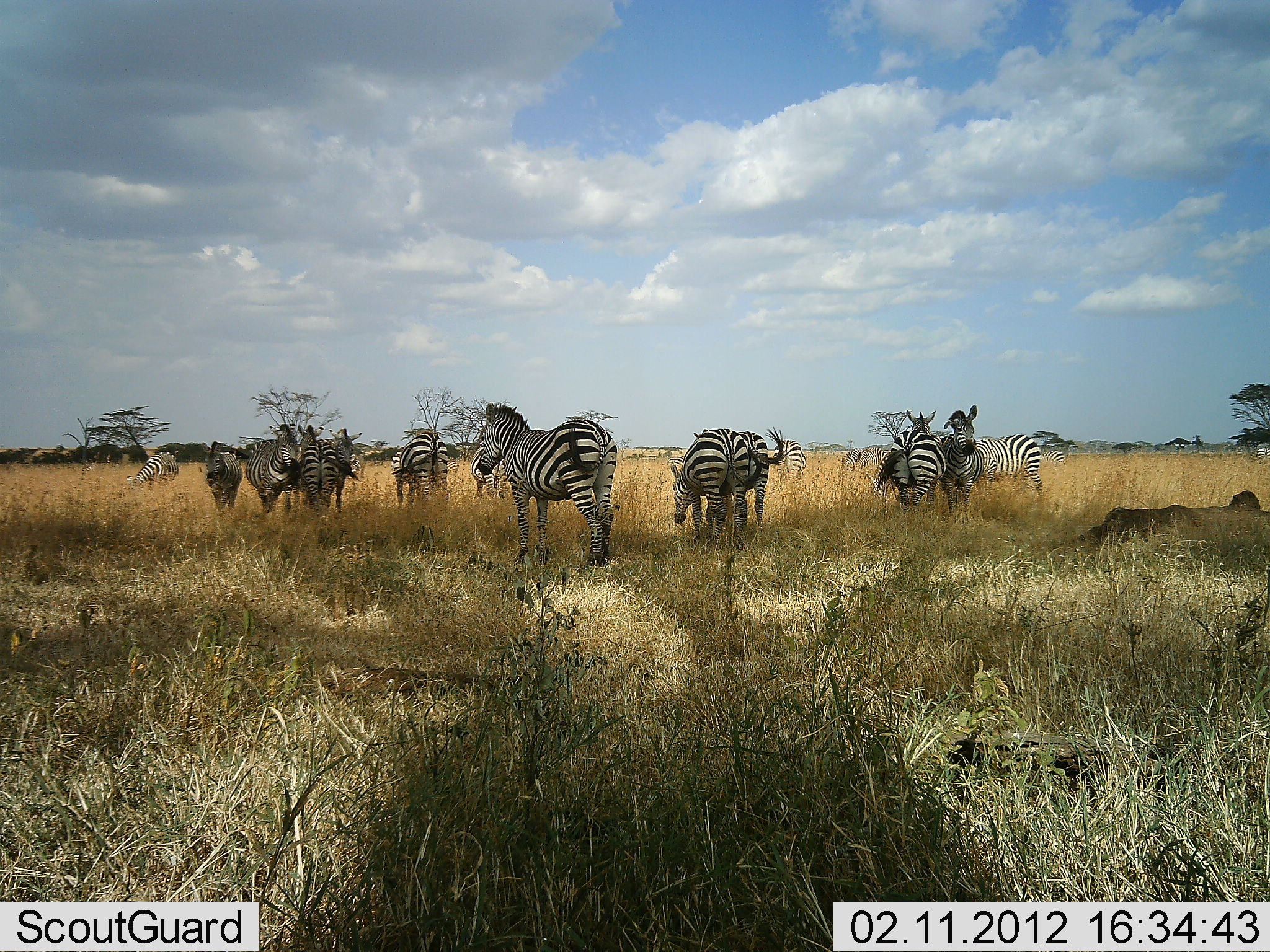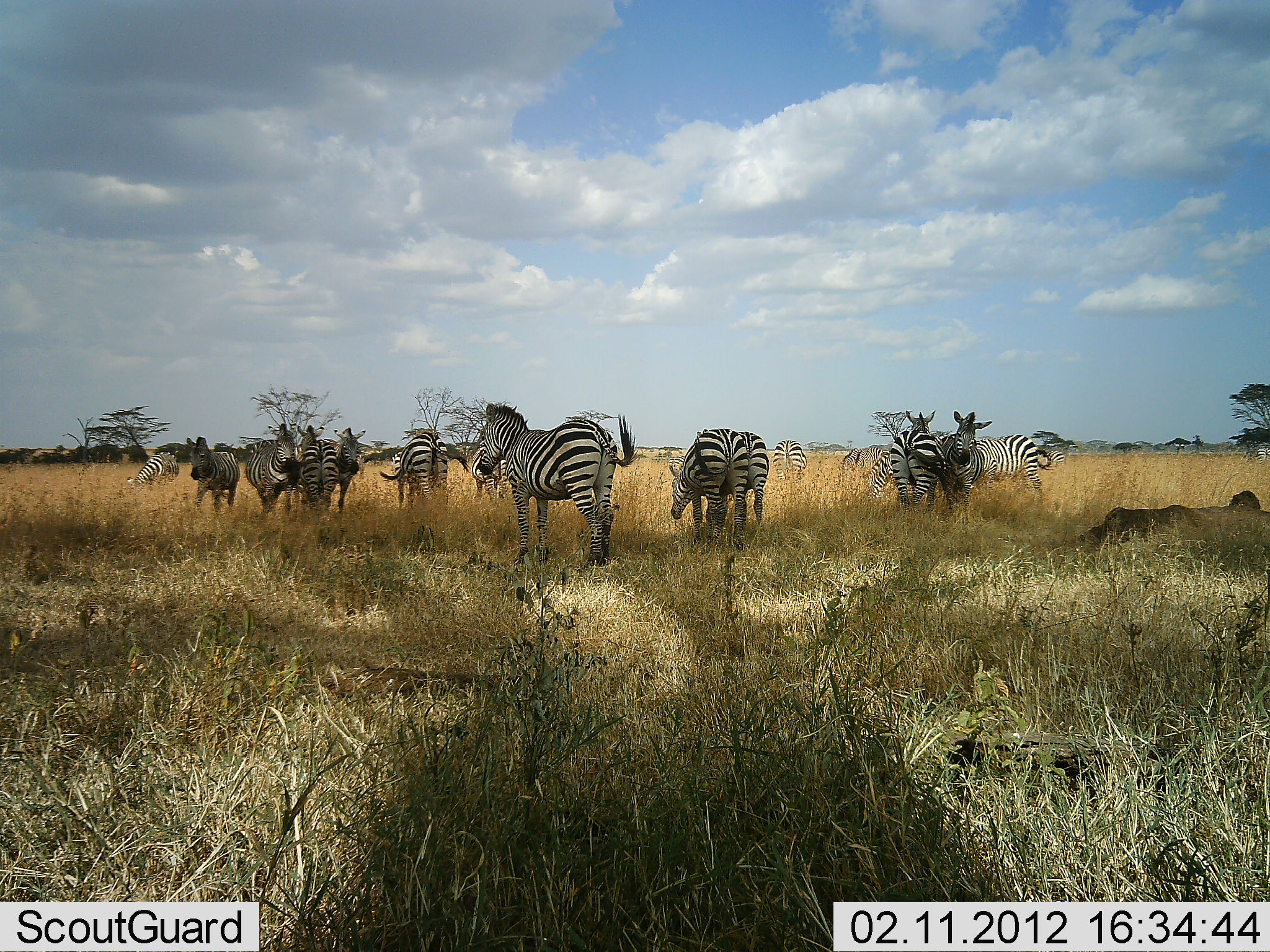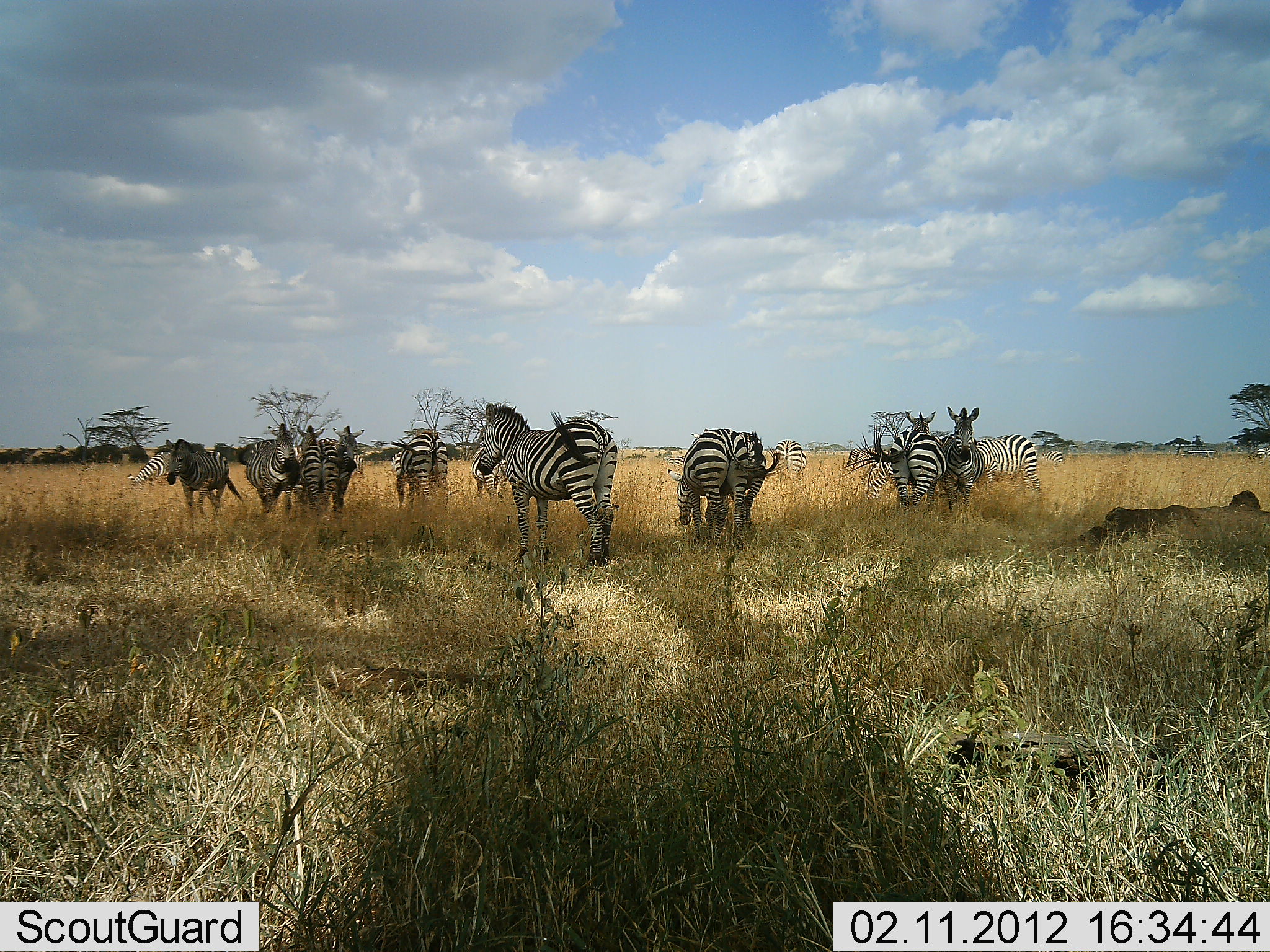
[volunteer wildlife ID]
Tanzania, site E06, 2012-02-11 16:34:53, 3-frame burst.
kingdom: Animalia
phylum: Chordata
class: Mammalia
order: Perissodactyla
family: Equidae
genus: Equus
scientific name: Equus quagga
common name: plains zebra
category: zebra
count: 11-50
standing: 89%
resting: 11%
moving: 11%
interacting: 21%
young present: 0%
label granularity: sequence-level